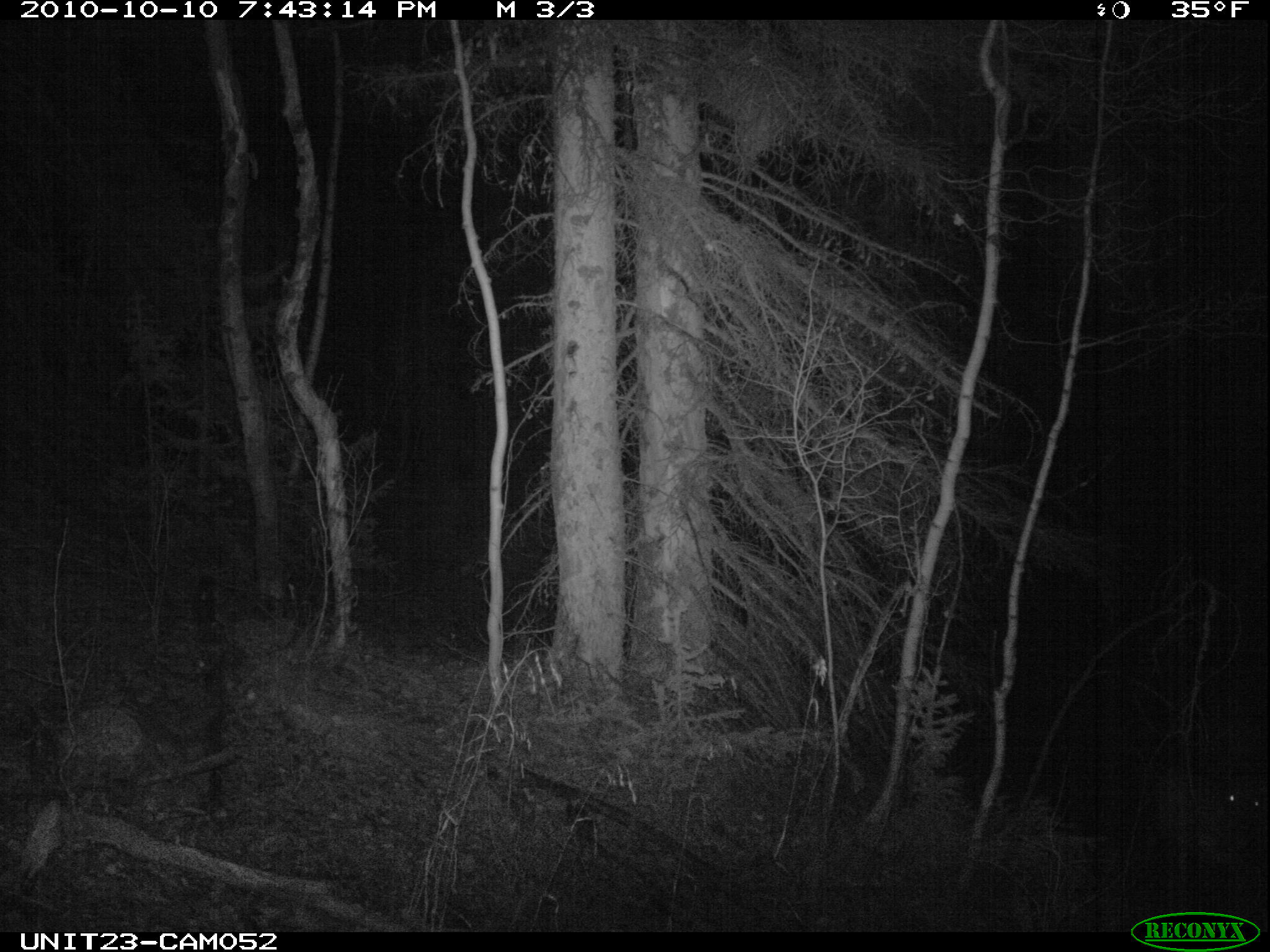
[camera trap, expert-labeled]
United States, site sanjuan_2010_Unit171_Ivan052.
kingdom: Animalia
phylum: Chordata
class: Mammalia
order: Artiodactyla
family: Cervidae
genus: Cervus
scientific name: Cervus elaphus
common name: red deer